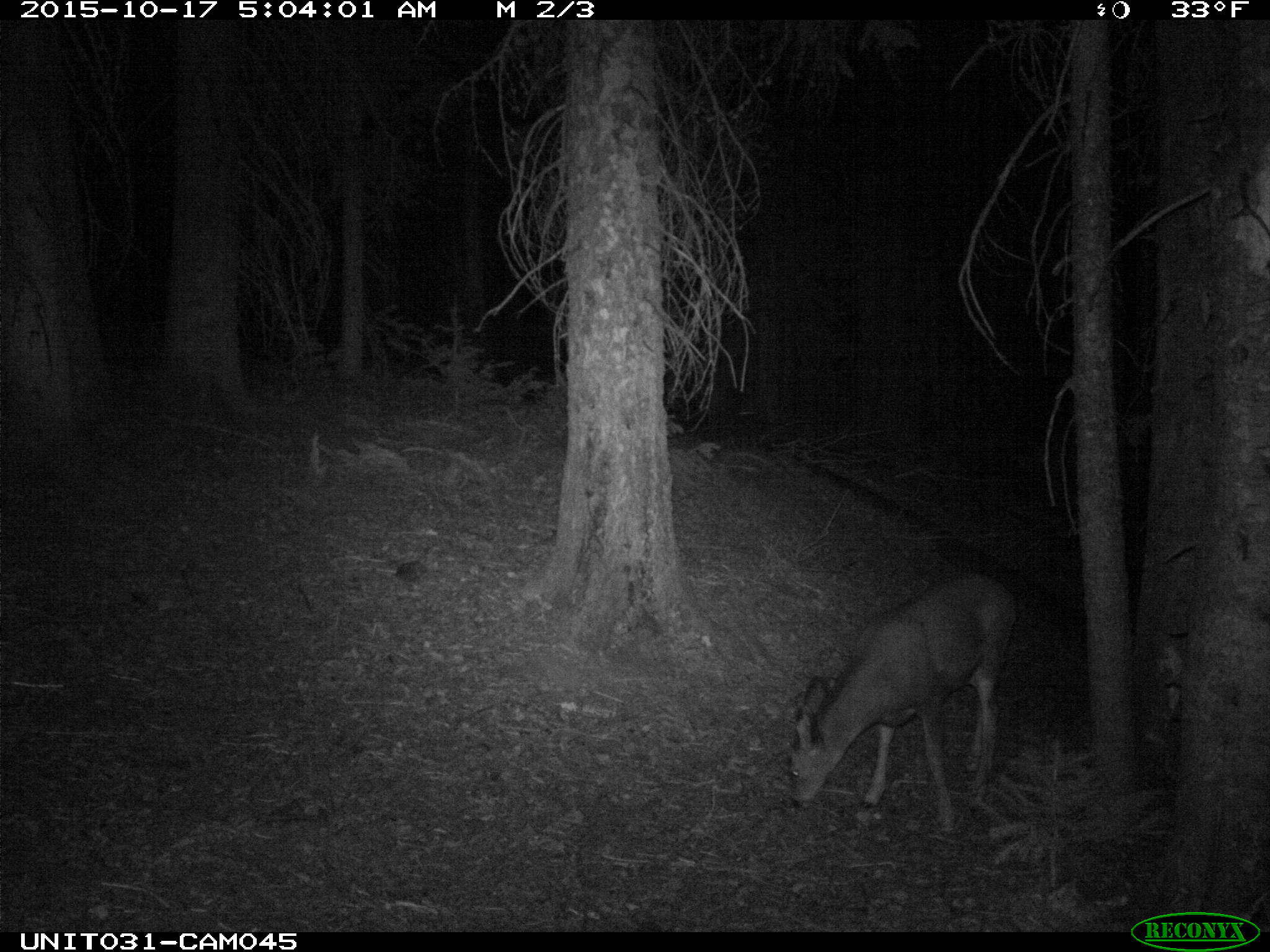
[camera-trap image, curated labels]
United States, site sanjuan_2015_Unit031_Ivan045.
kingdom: Animalia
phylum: Chordata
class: Mammalia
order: Artiodactyla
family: Cervidae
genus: Odocoileus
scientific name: Odocoileus hemionus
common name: mule deer